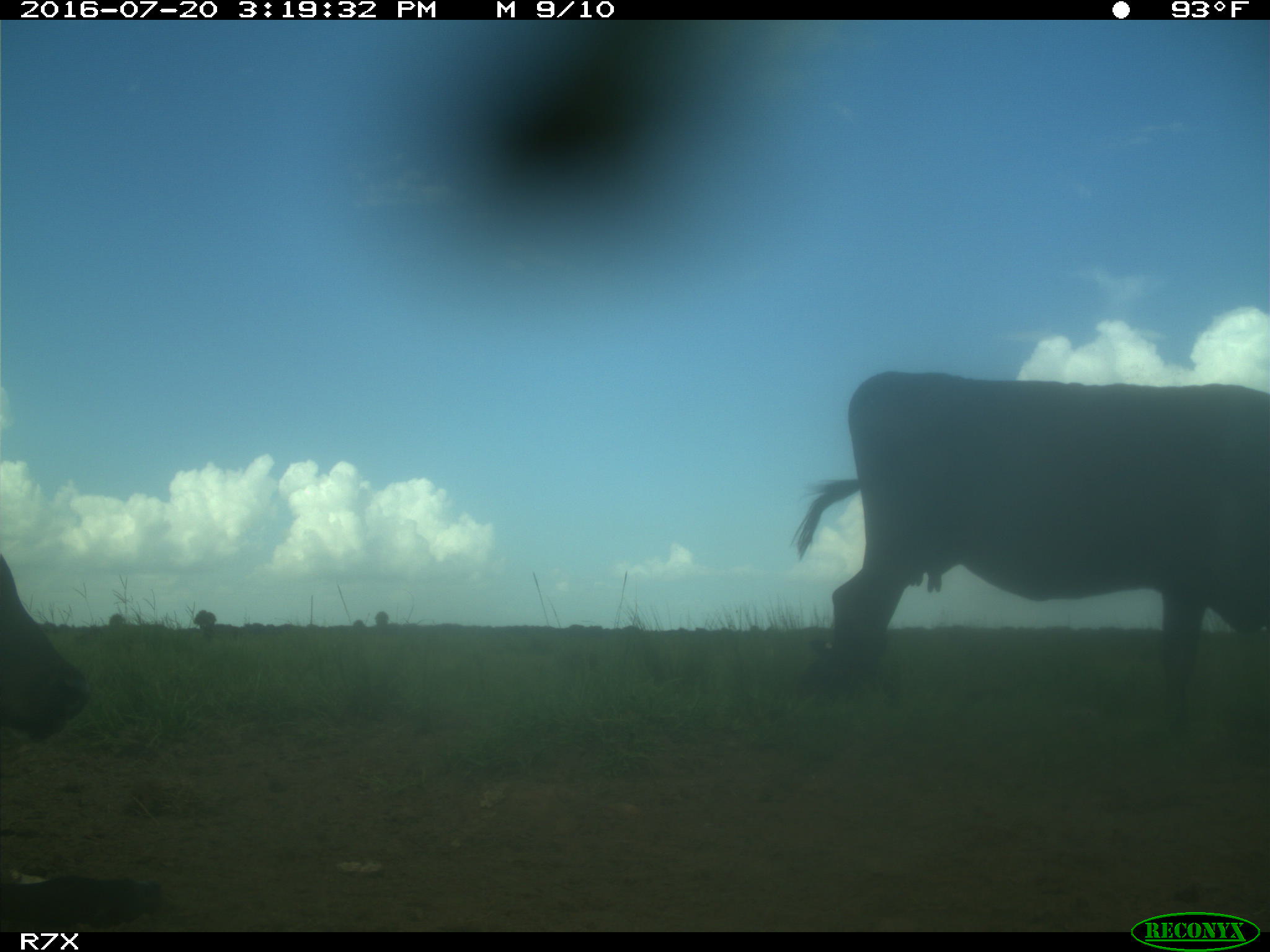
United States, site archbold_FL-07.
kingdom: Animalia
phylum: Chordata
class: Mammalia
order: Artiodactyla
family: Bovidae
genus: Bos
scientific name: Bos taurus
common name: domestic cow